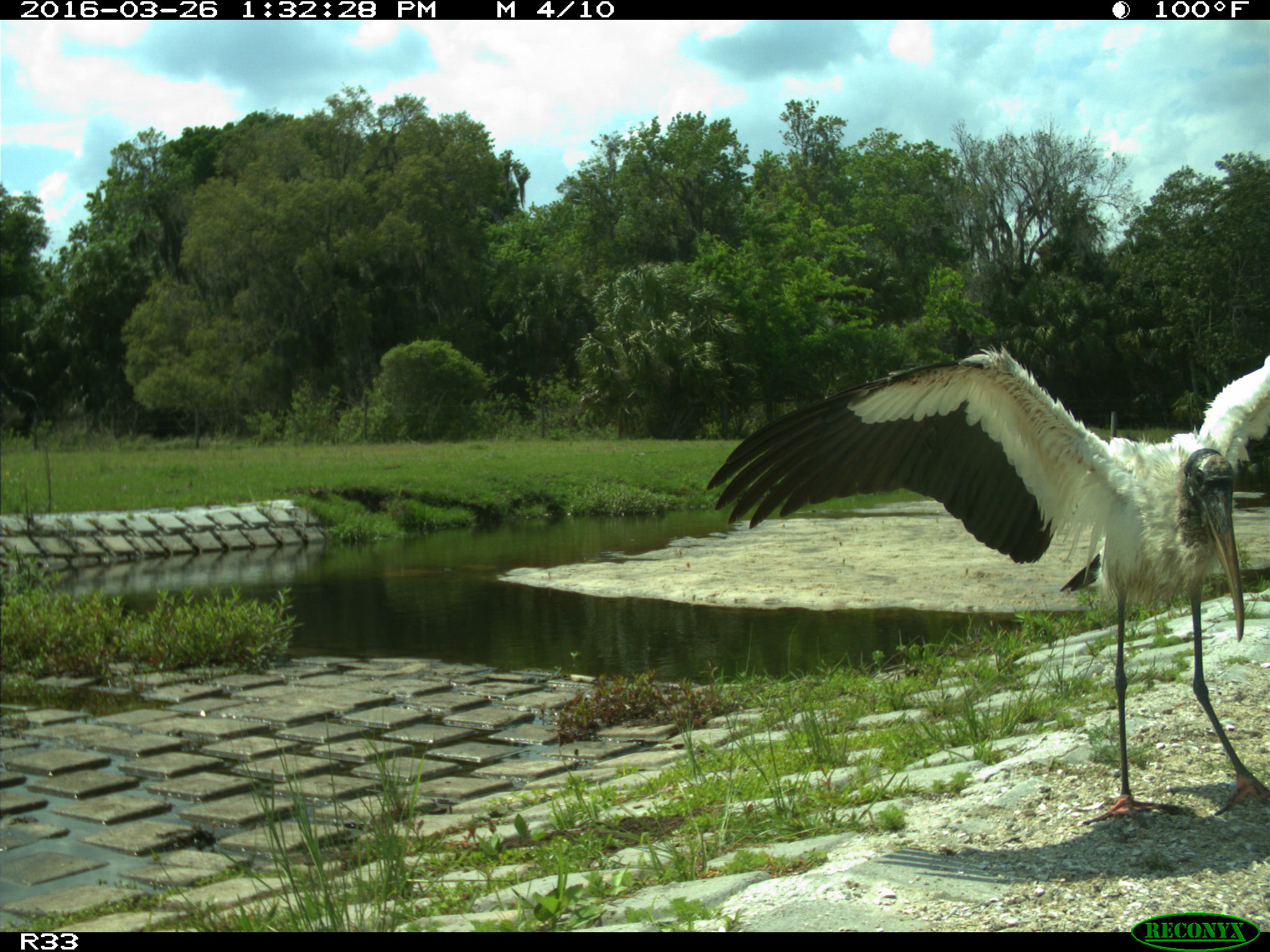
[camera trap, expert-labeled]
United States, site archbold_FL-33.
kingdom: Animalia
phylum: Chordata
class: Aves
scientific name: Aves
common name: birds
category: unidentified bird